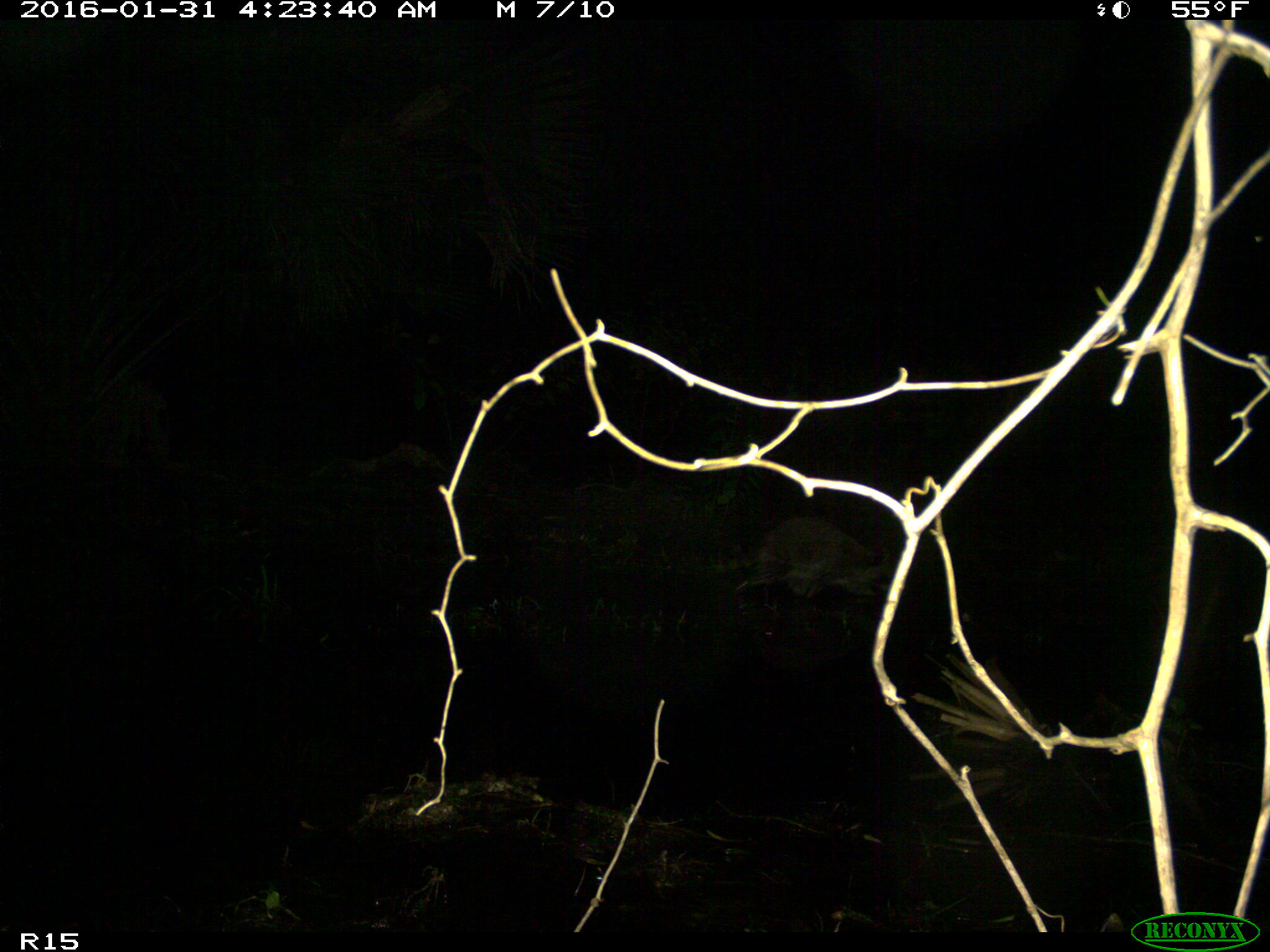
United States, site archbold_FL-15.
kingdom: Animalia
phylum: Chordata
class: Mammalia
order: Carnivora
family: Procyonidae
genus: Procyon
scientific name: Procyon lotor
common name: common raccoon